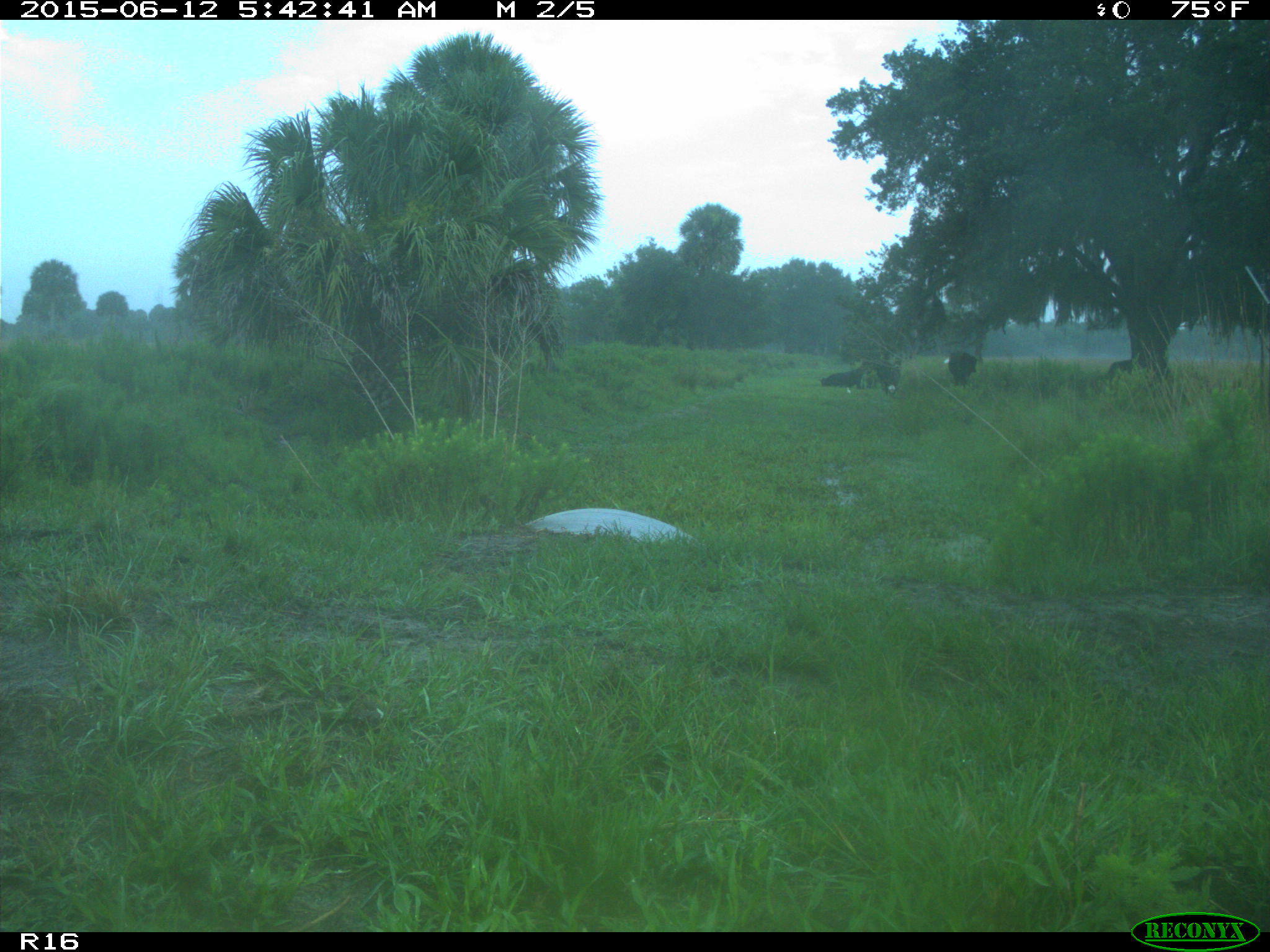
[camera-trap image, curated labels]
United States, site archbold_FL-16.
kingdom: Animalia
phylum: Chordata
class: Mammalia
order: Artiodactyla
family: Bovidae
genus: Bos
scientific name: Bos taurus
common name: domestic cow